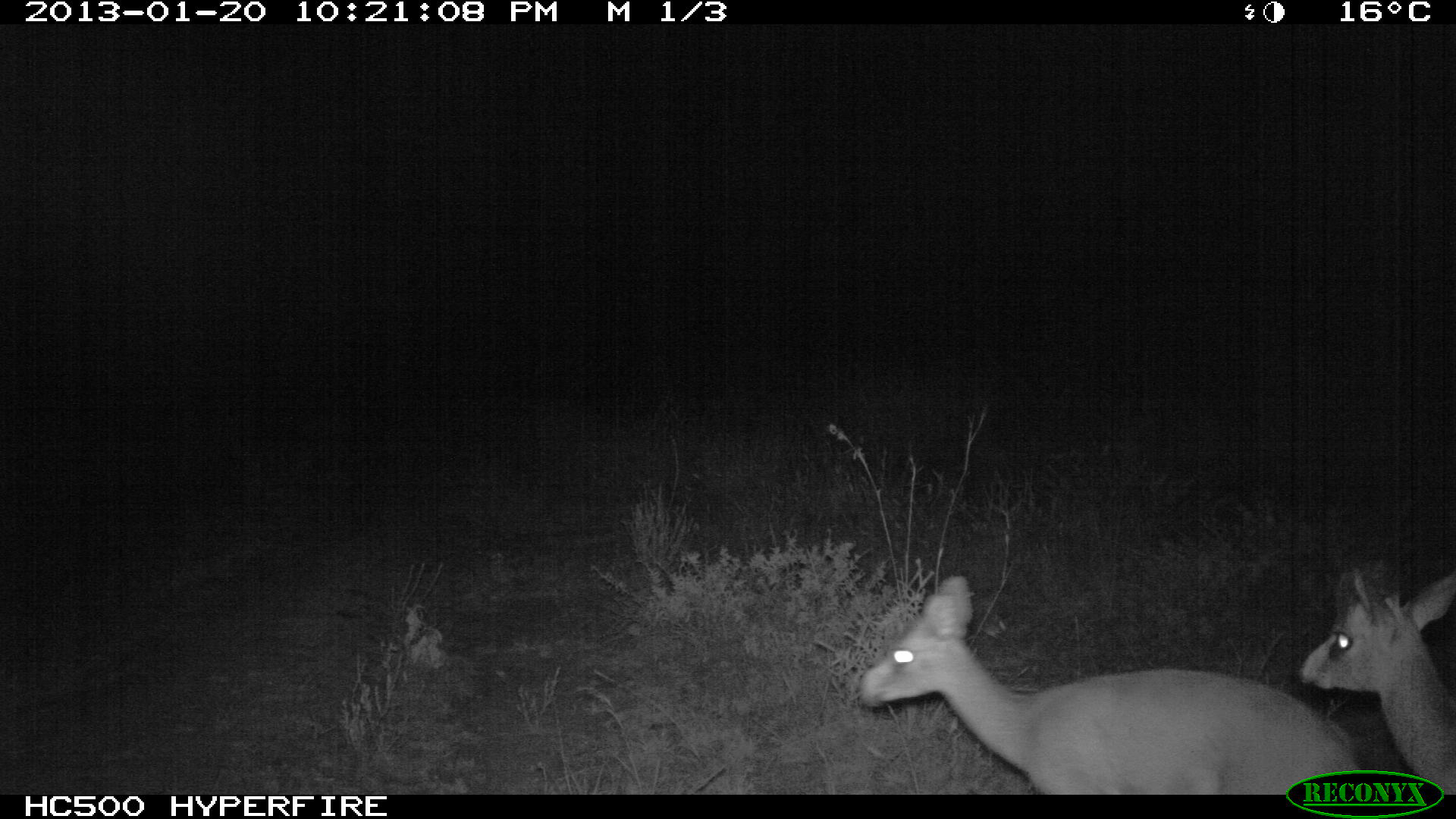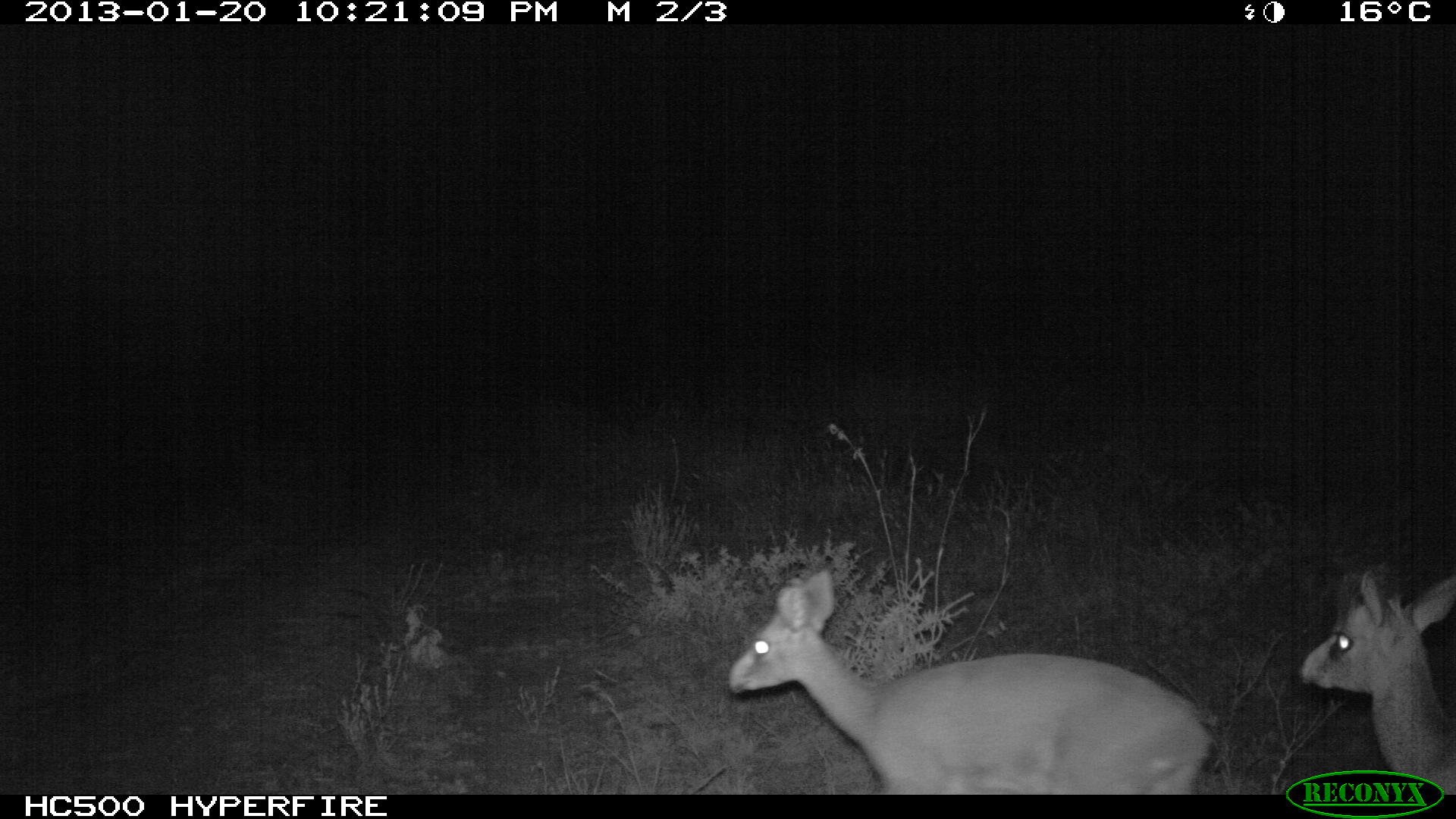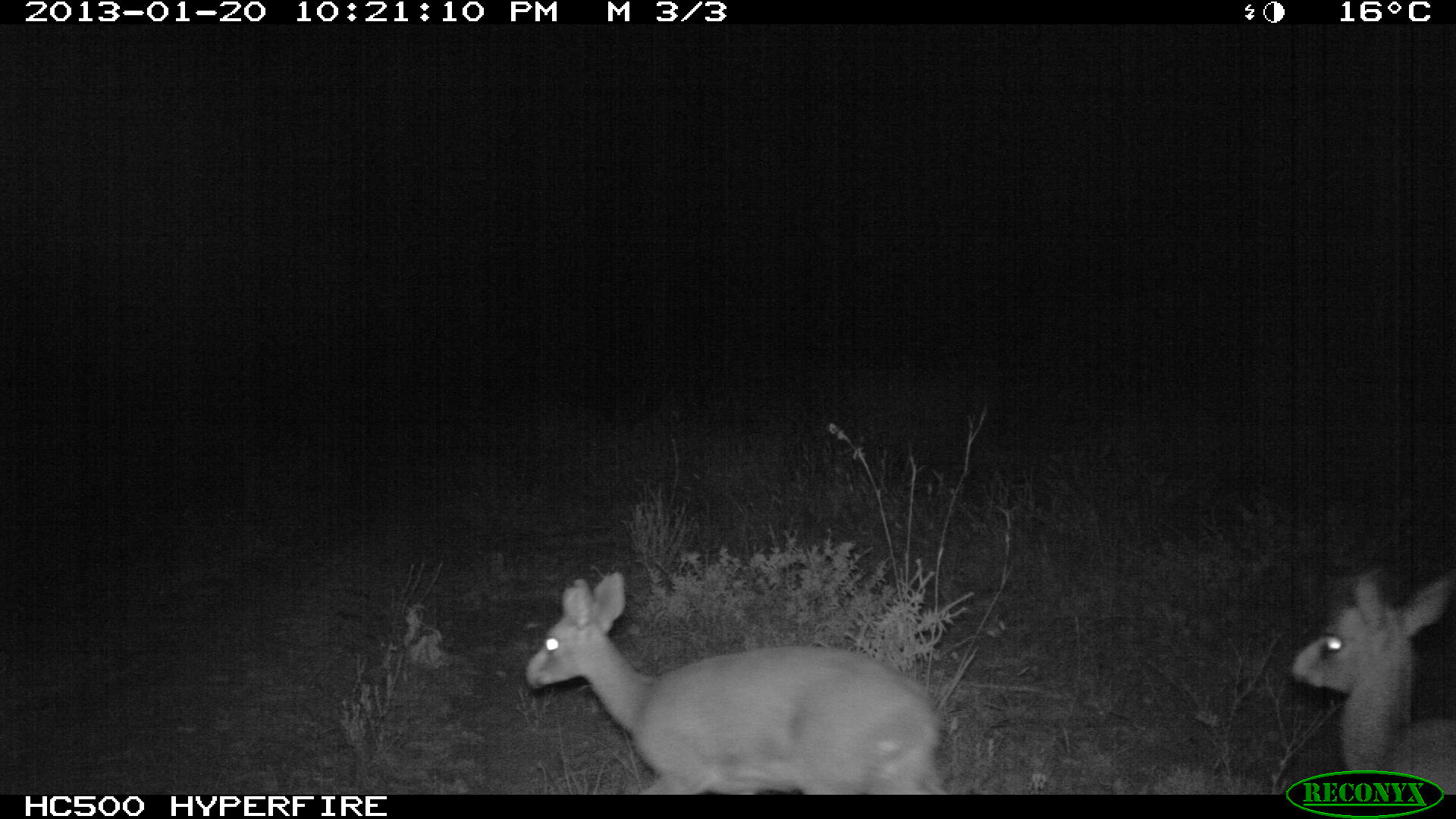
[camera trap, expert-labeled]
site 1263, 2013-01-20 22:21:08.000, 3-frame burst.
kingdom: Animalia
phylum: Chordata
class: Mammalia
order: Artiodactyla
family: Bovidae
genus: Madoqua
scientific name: Madoqua guentheri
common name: günther's dik-dik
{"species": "Madoqua guentheri (günther's dik-dik)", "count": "2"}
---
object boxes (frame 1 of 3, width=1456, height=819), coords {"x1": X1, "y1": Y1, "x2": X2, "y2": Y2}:
madoqua guentheri: {"x1": 858, "y1": 573, "x2": 1359, "y2": 794}; {"x1": 1298, "y1": 566, "x2": 1456, "y2": 794}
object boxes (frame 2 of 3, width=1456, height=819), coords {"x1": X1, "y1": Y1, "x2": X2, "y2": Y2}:
madoqua guentheri: {"x1": 725, "y1": 569, "x2": 1216, "y2": 794}; {"x1": 1298, "y1": 564, "x2": 1456, "y2": 794}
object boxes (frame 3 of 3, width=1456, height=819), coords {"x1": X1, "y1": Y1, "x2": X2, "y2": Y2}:
madoqua guentheri: {"x1": 524, "y1": 570, "x2": 948, "y2": 794}; {"x1": 1289, "y1": 567, "x2": 1456, "y2": 794}